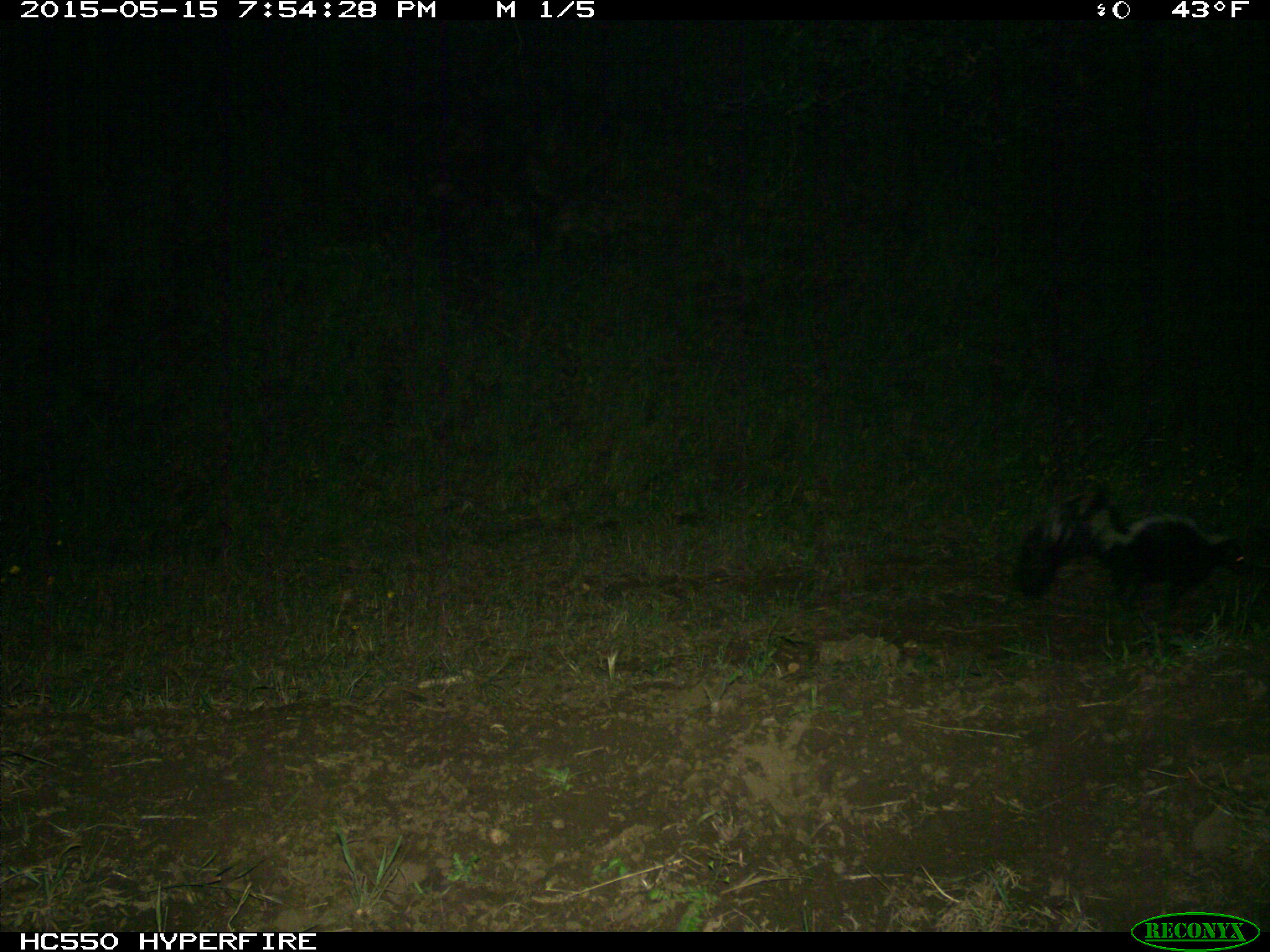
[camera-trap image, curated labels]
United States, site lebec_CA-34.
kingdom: Animalia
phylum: Chordata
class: Mammalia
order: Carnivora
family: Mephitidae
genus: Mephitis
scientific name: Mephitis mephitis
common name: striped skunk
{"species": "Mephitis mephitis (striped skunk)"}